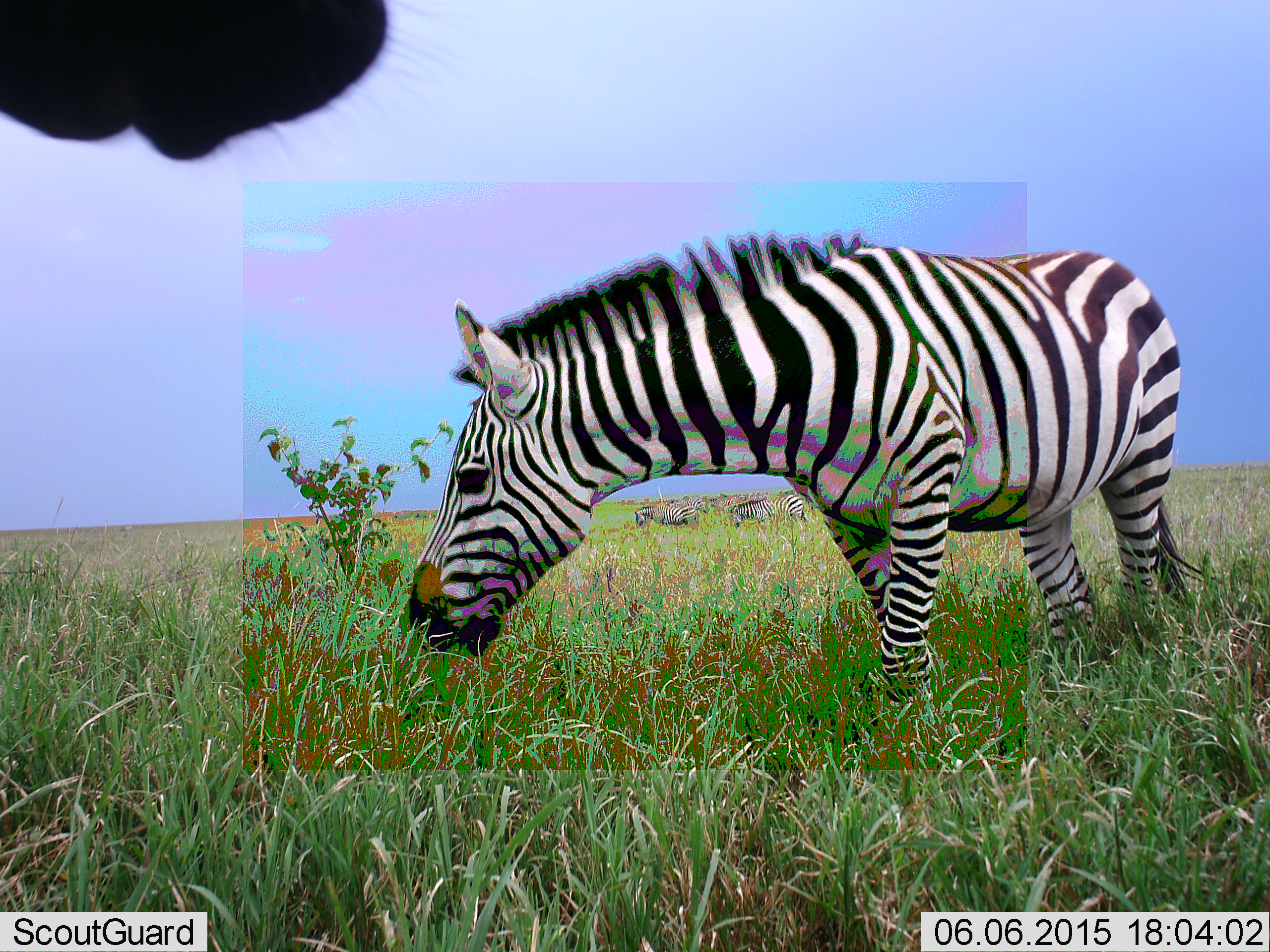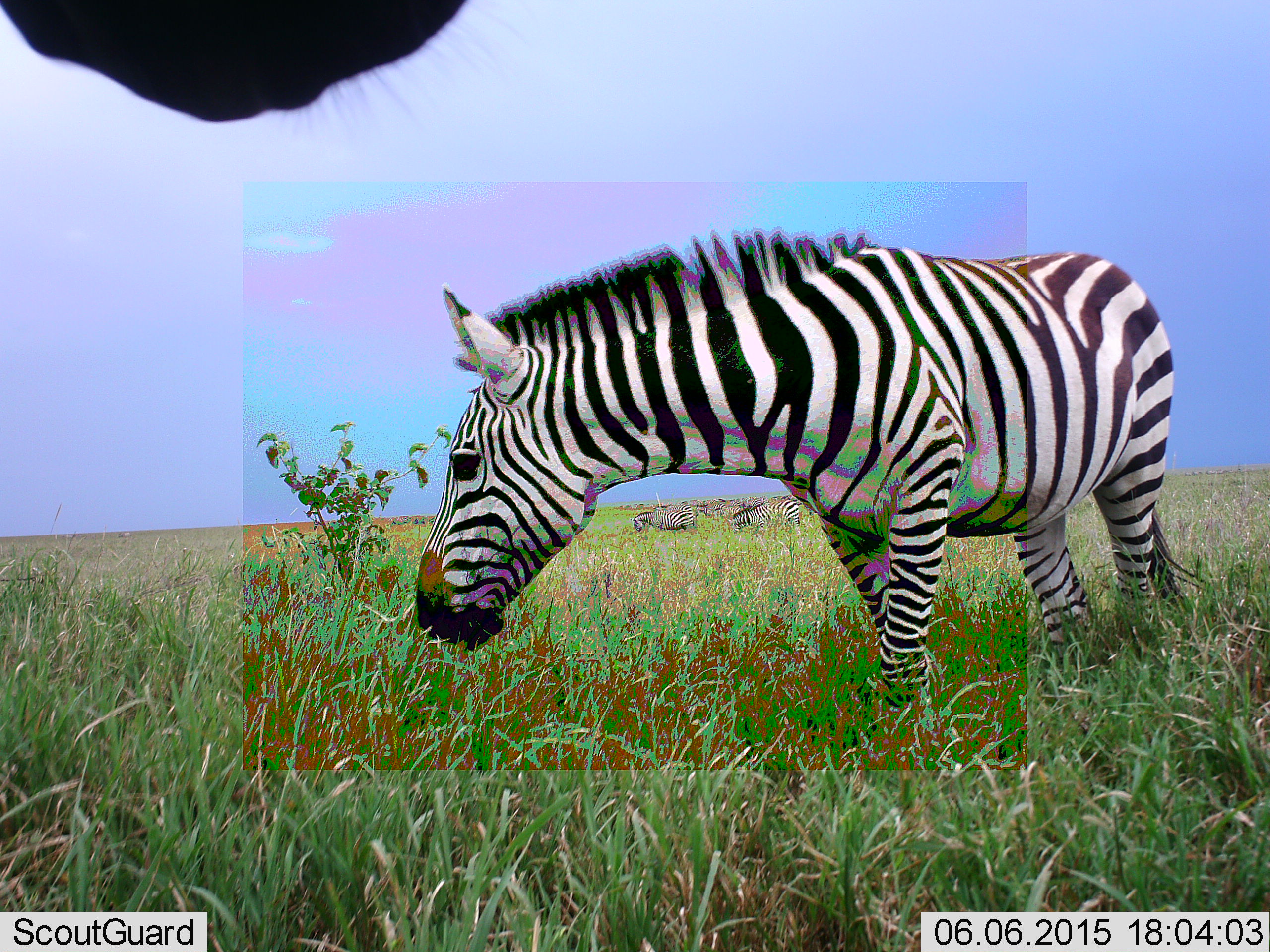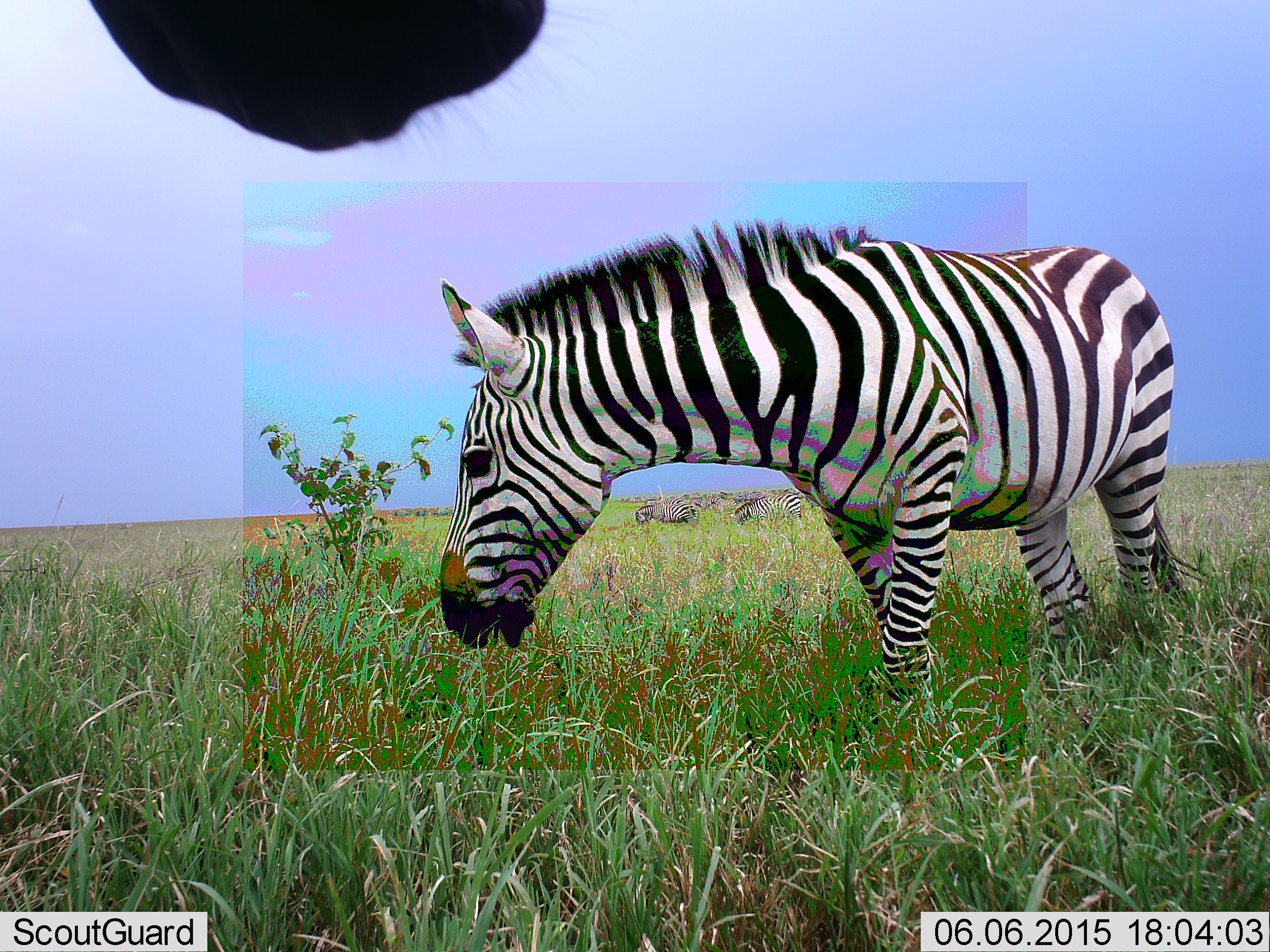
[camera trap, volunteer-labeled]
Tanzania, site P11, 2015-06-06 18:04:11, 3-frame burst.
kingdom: Animalia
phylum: Chordata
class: Mammalia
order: Perissodactyla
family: Equidae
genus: Equus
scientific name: Equus quagga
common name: plains zebra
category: zebra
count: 4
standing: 60%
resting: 0%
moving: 0%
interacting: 10%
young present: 0%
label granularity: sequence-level